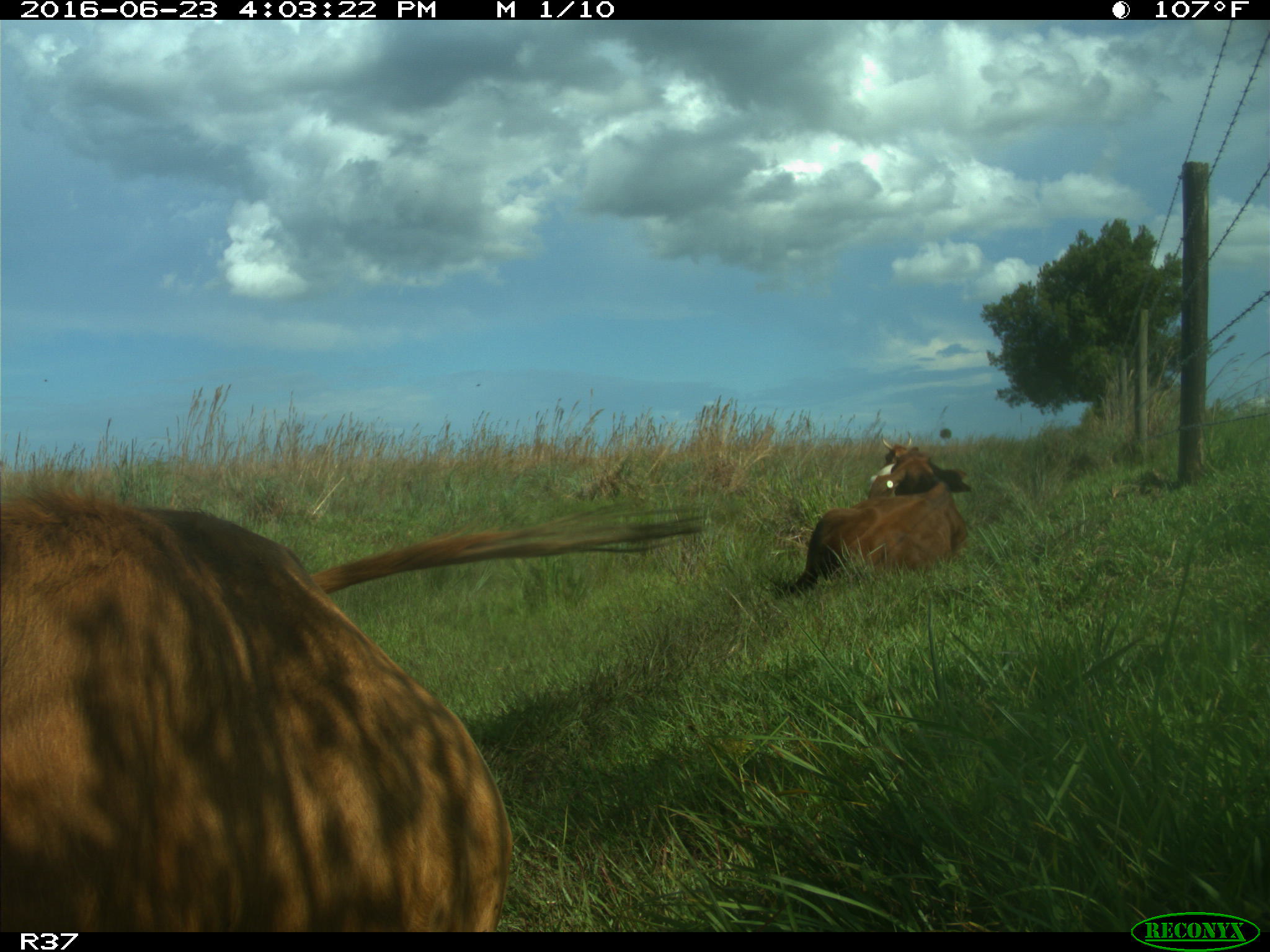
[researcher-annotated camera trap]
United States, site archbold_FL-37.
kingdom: Animalia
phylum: Chordata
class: Mammalia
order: Artiodactyla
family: Bovidae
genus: Bos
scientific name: Bos taurus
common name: domestic cow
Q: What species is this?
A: Bos taurus (domestic cow).